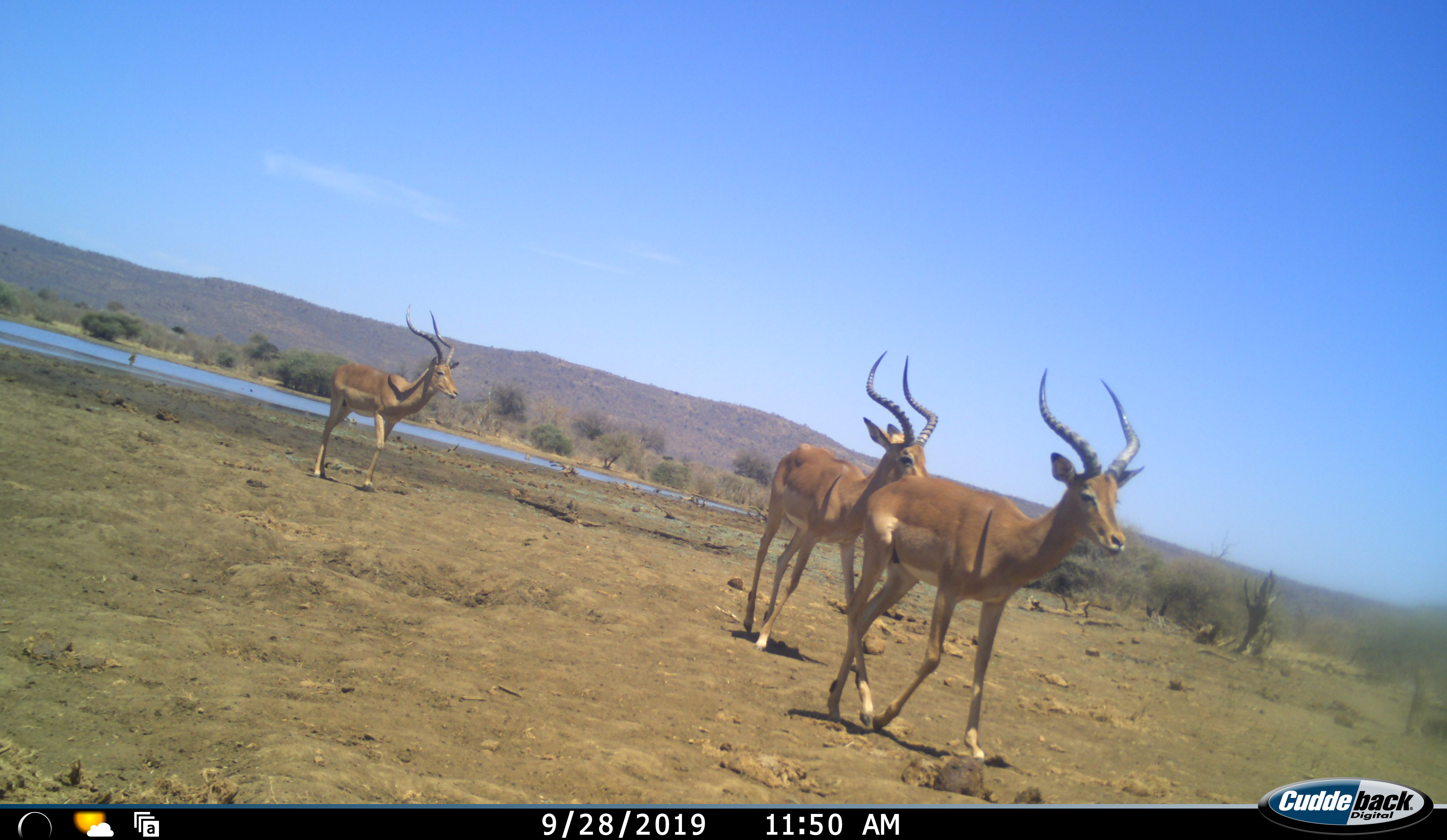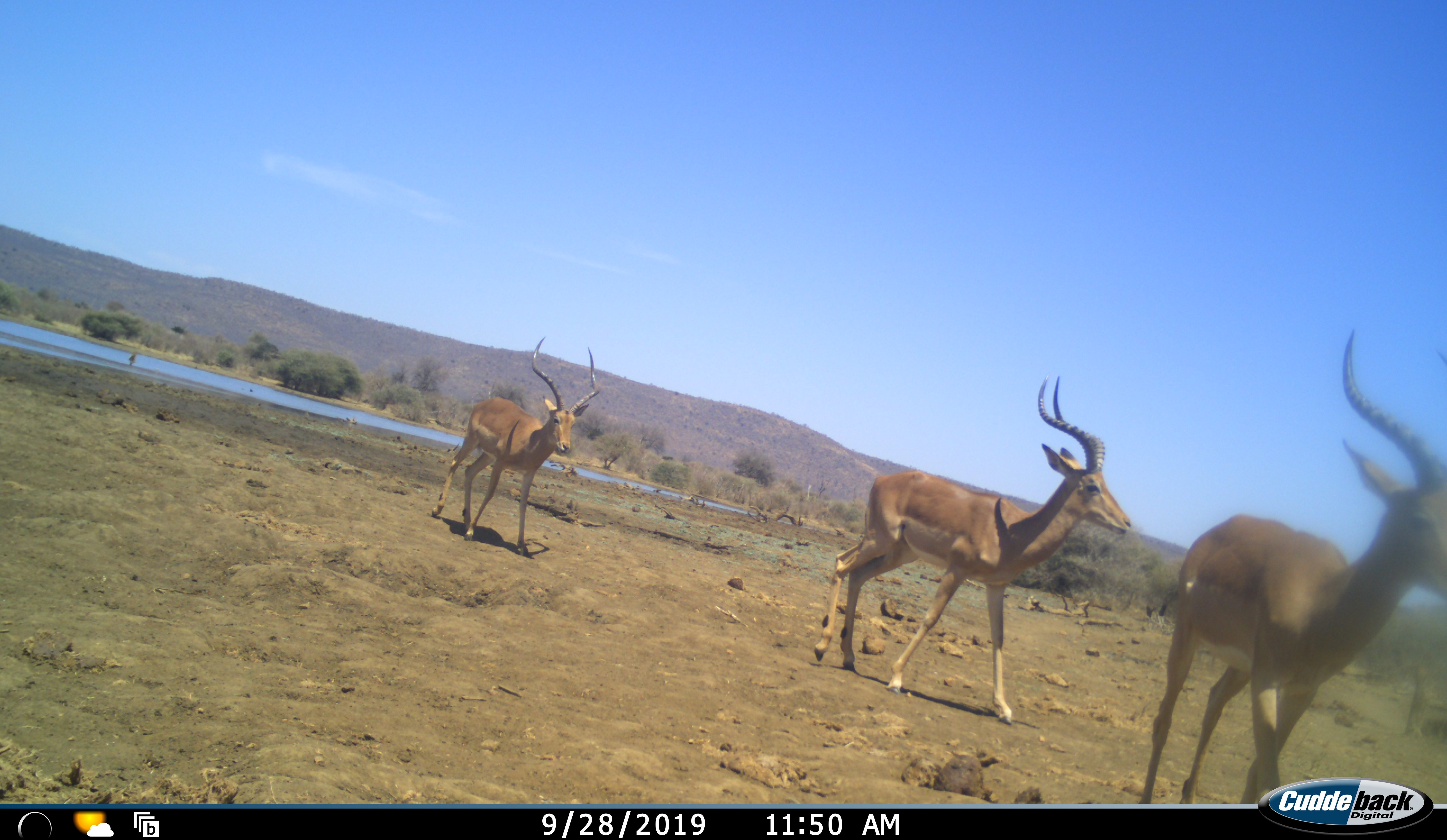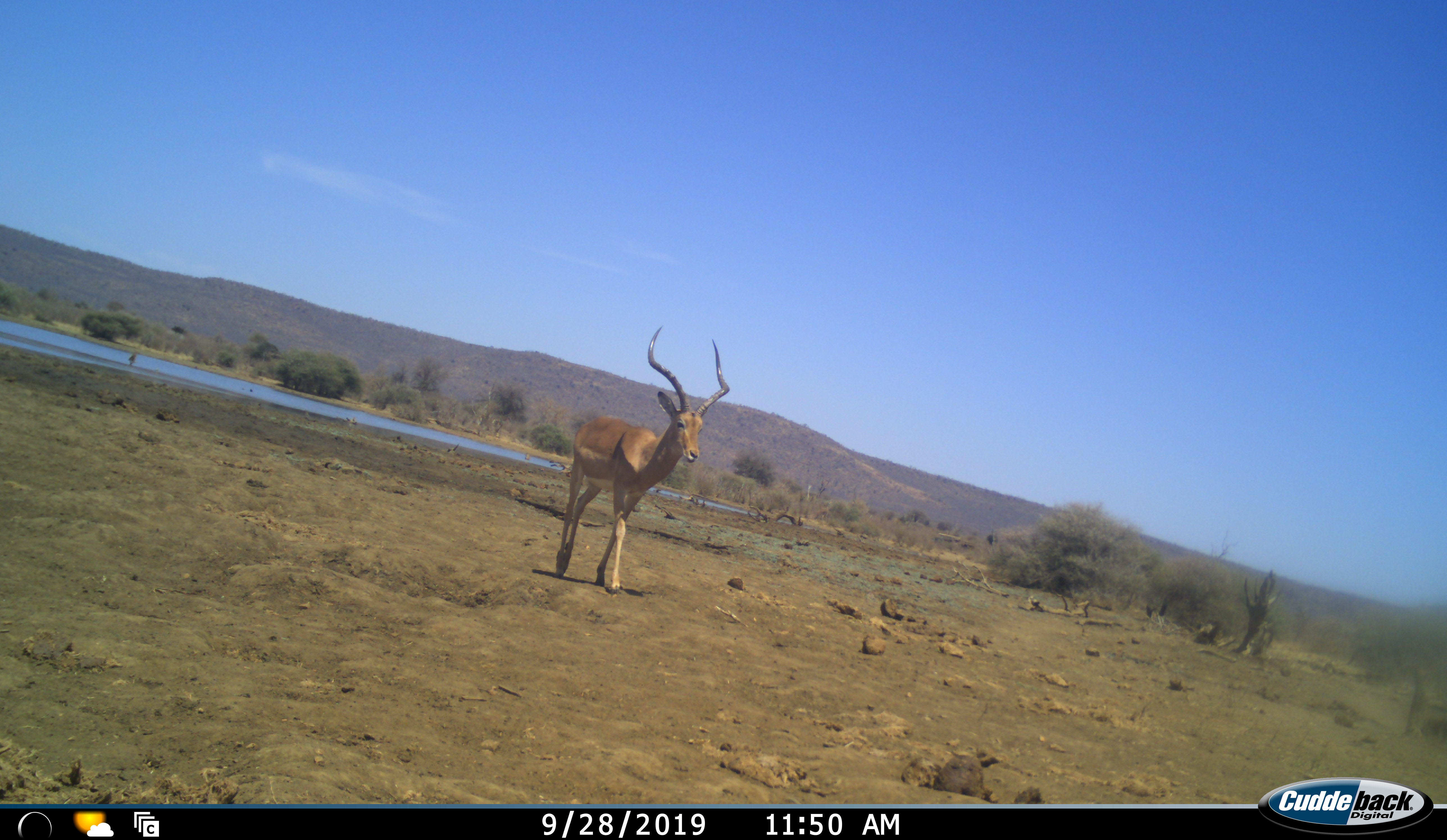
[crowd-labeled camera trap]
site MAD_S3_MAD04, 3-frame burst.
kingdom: Animalia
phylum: Chordata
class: Mammalia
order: Artiodactyla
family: Bovidae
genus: Aepyceros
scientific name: Aepyceros melampus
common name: impala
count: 3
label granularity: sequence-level